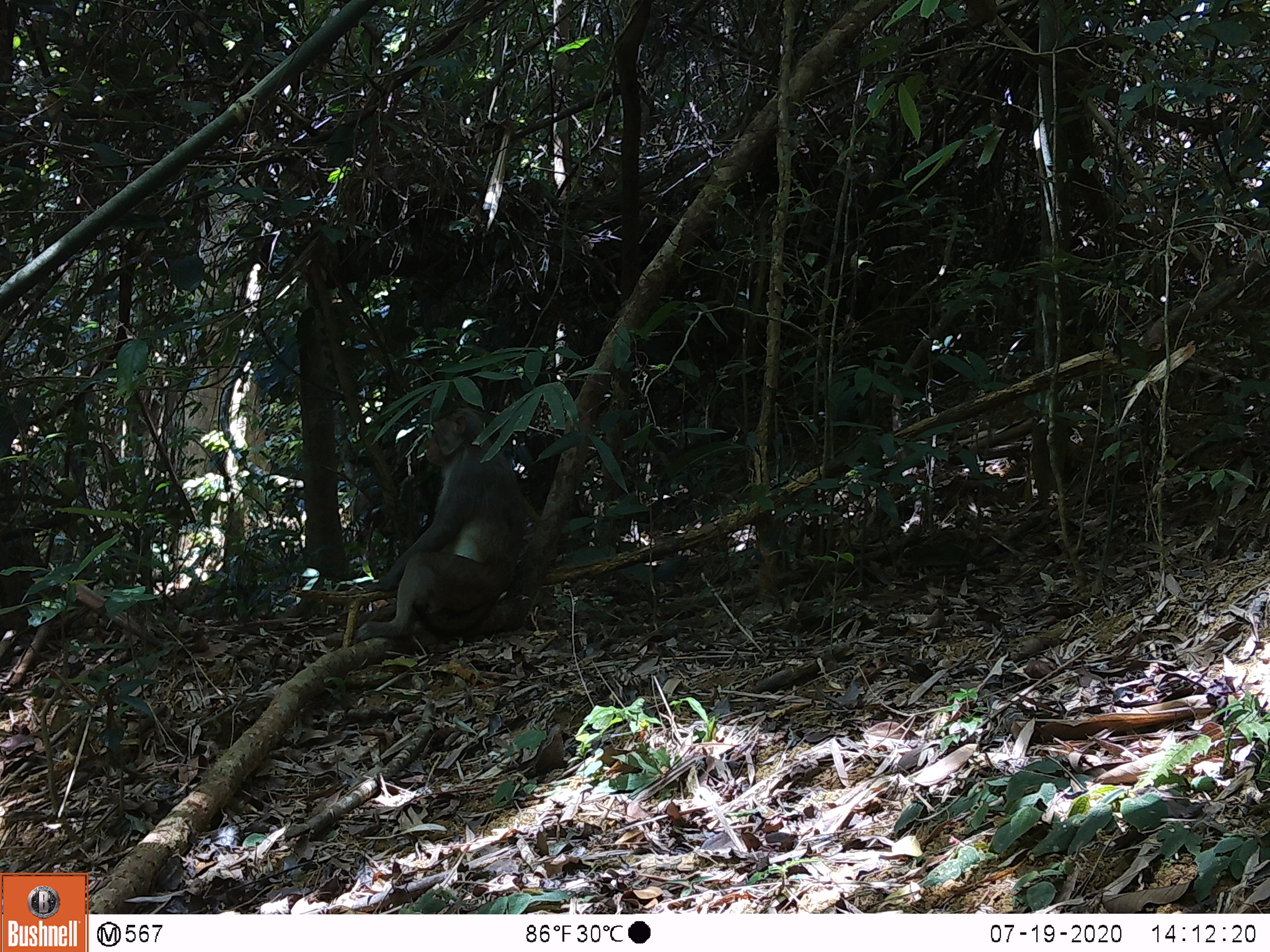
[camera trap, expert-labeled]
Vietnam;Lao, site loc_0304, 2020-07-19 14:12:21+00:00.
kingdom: Animalia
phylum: Chordata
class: Mammalia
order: Primates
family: Cercopithecidae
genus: Macaca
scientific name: Macaca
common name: macaques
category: assam or rhesus macaque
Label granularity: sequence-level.